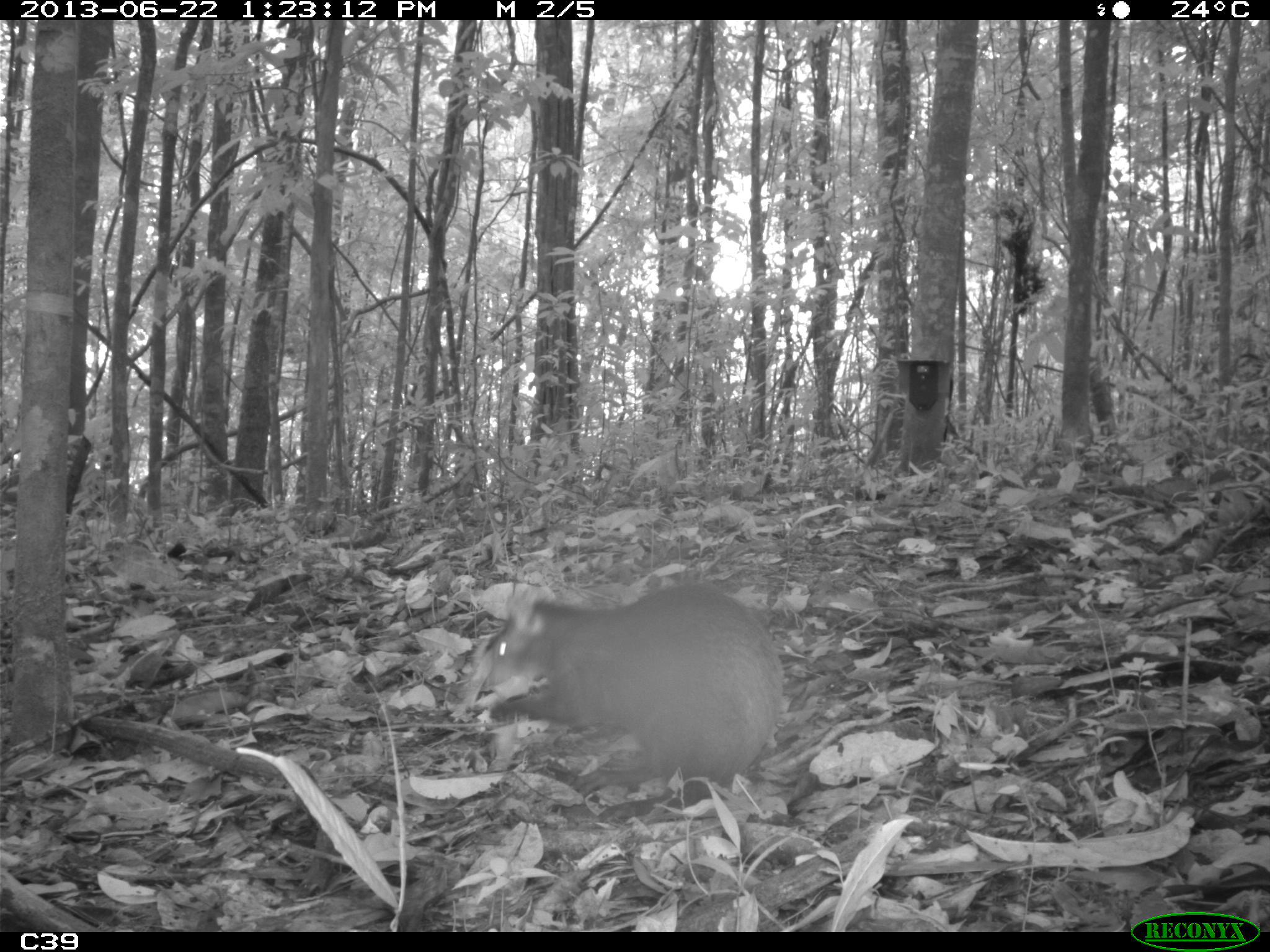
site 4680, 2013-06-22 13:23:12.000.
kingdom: Animalia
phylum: Chordata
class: Mammalia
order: Rodentia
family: Dasyproctidae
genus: Dasyprocta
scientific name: Dasyprocta leporina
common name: red-rumped agouti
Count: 1.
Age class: adult.